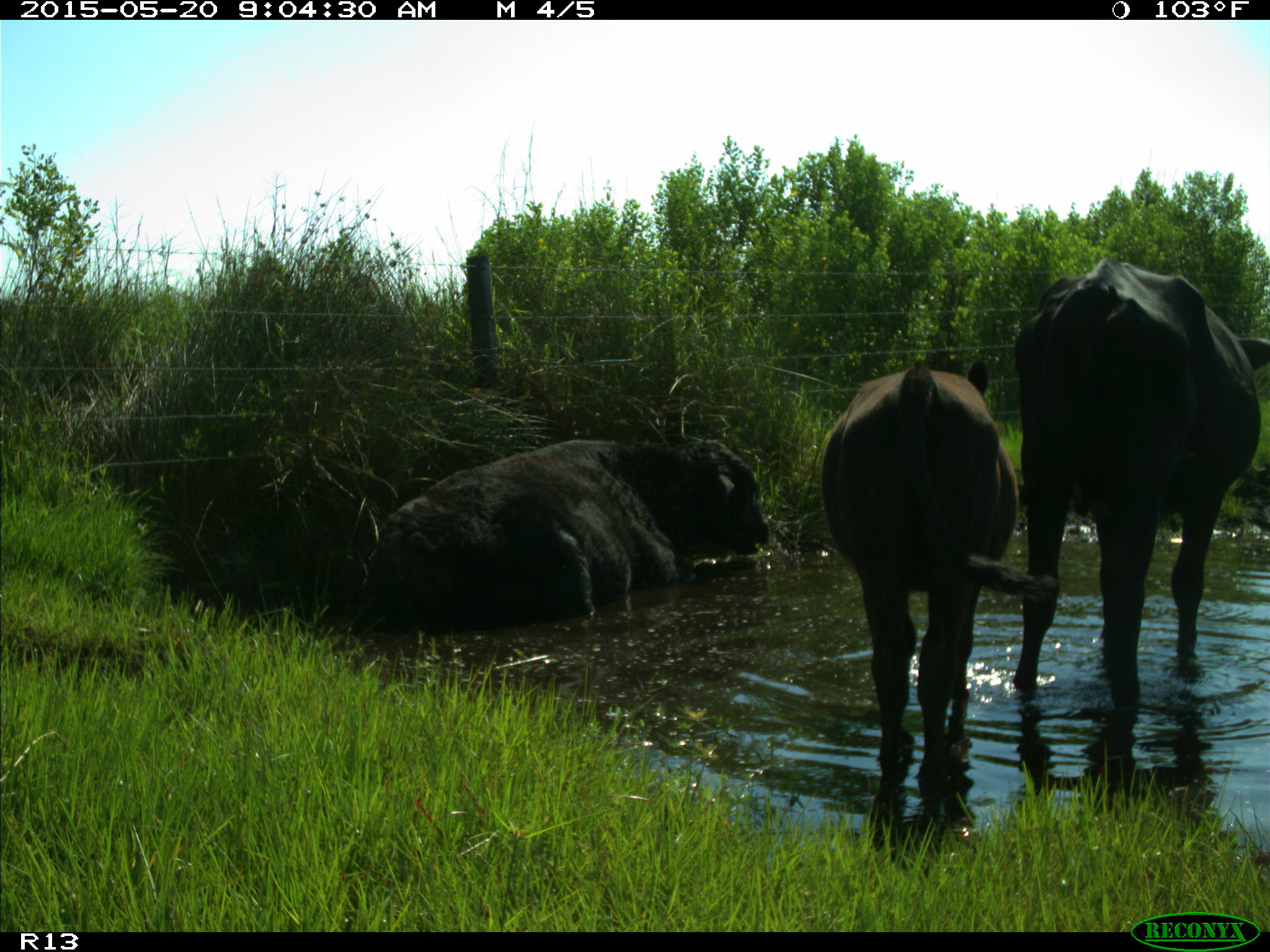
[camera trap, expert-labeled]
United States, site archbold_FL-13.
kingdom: Animalia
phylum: Chordata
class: Mammalia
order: Artiodactyla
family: Bovidae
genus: Bos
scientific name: Bos taurus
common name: domestic cow